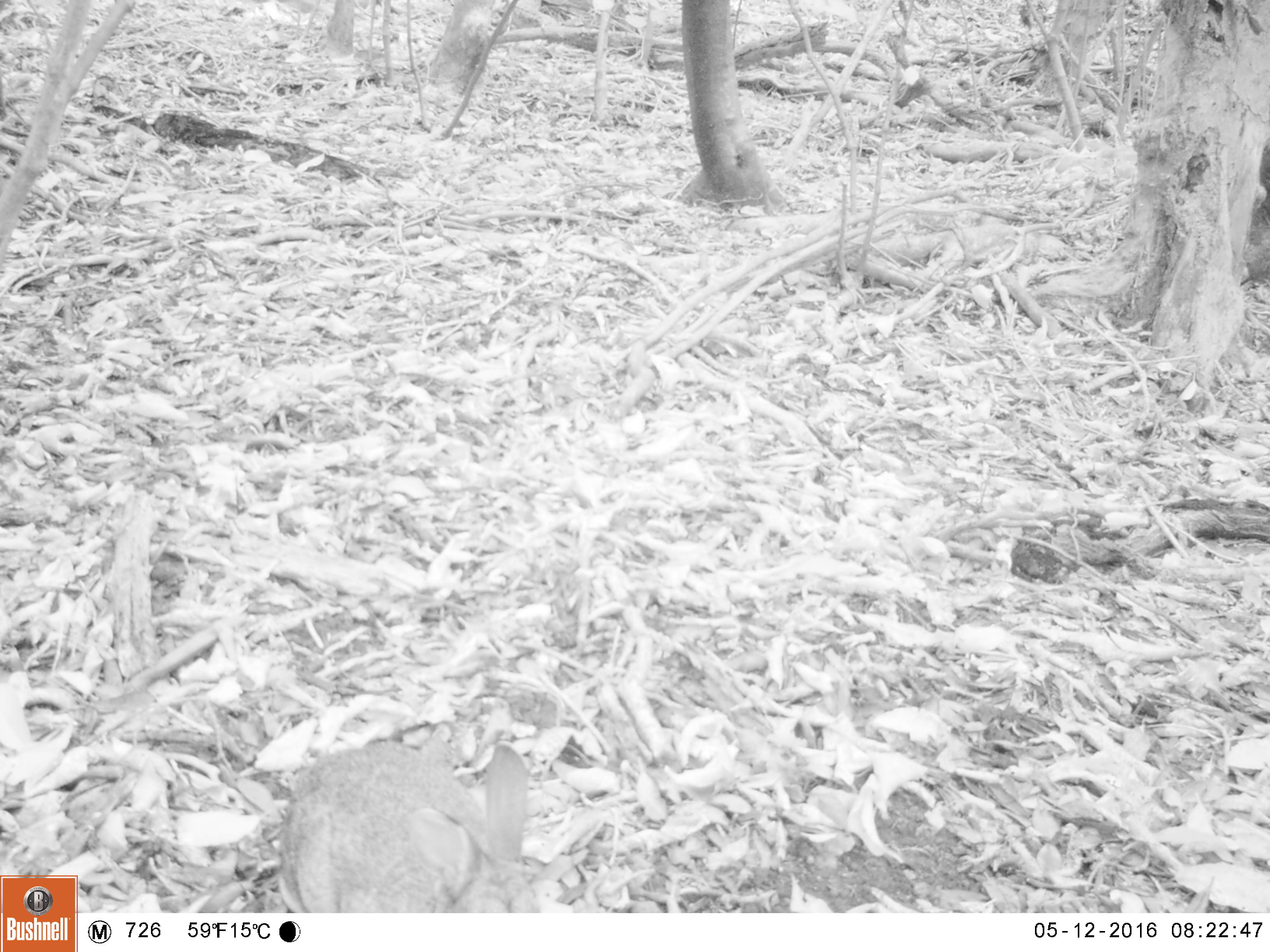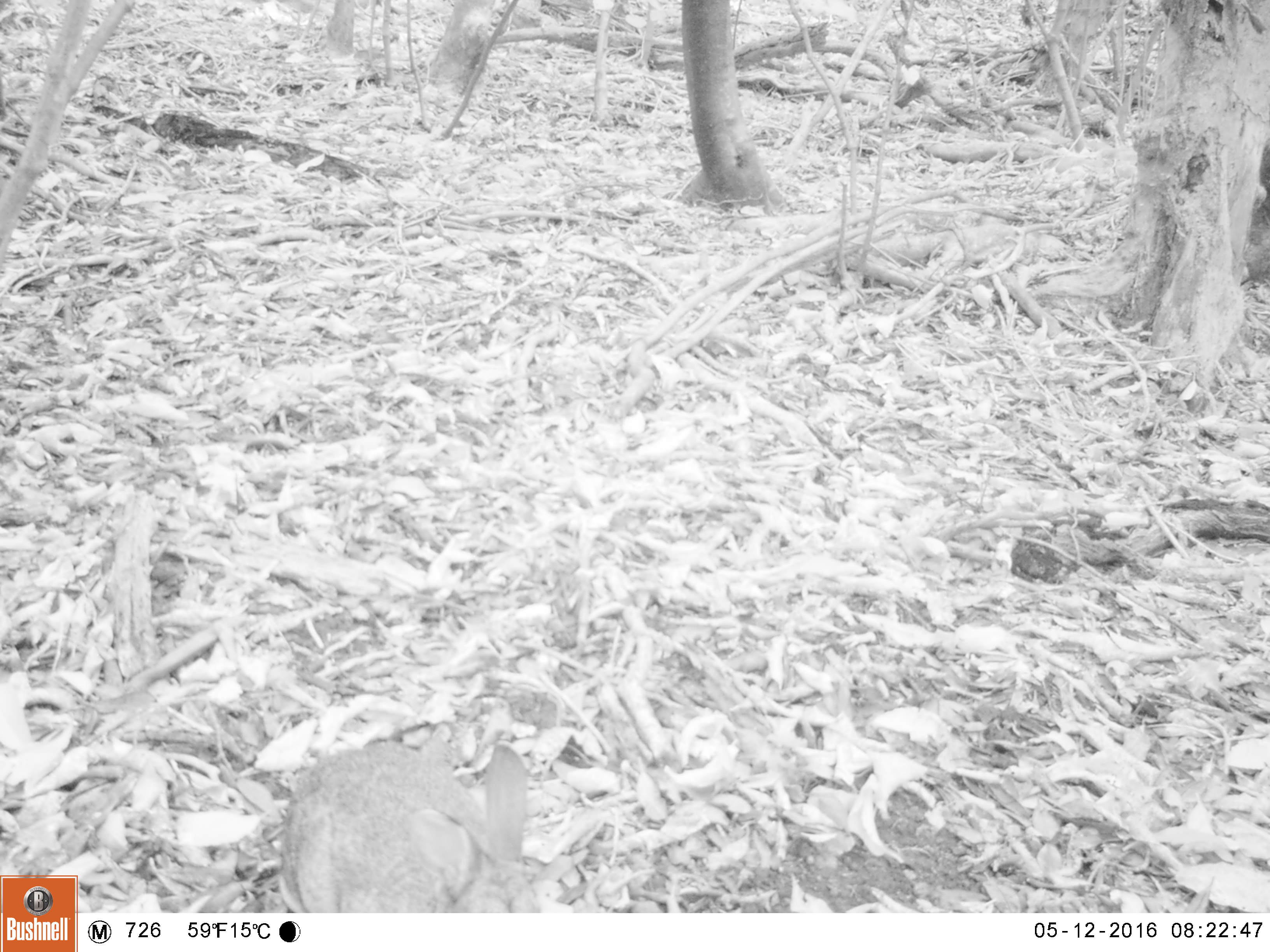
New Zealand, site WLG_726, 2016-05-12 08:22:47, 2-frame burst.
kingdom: Animalia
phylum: Chordata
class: Mammalia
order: Lagomorpha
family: Leporidae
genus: Oryctolagus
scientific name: Oryctolagus cuniculus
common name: european rabbit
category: rabbit